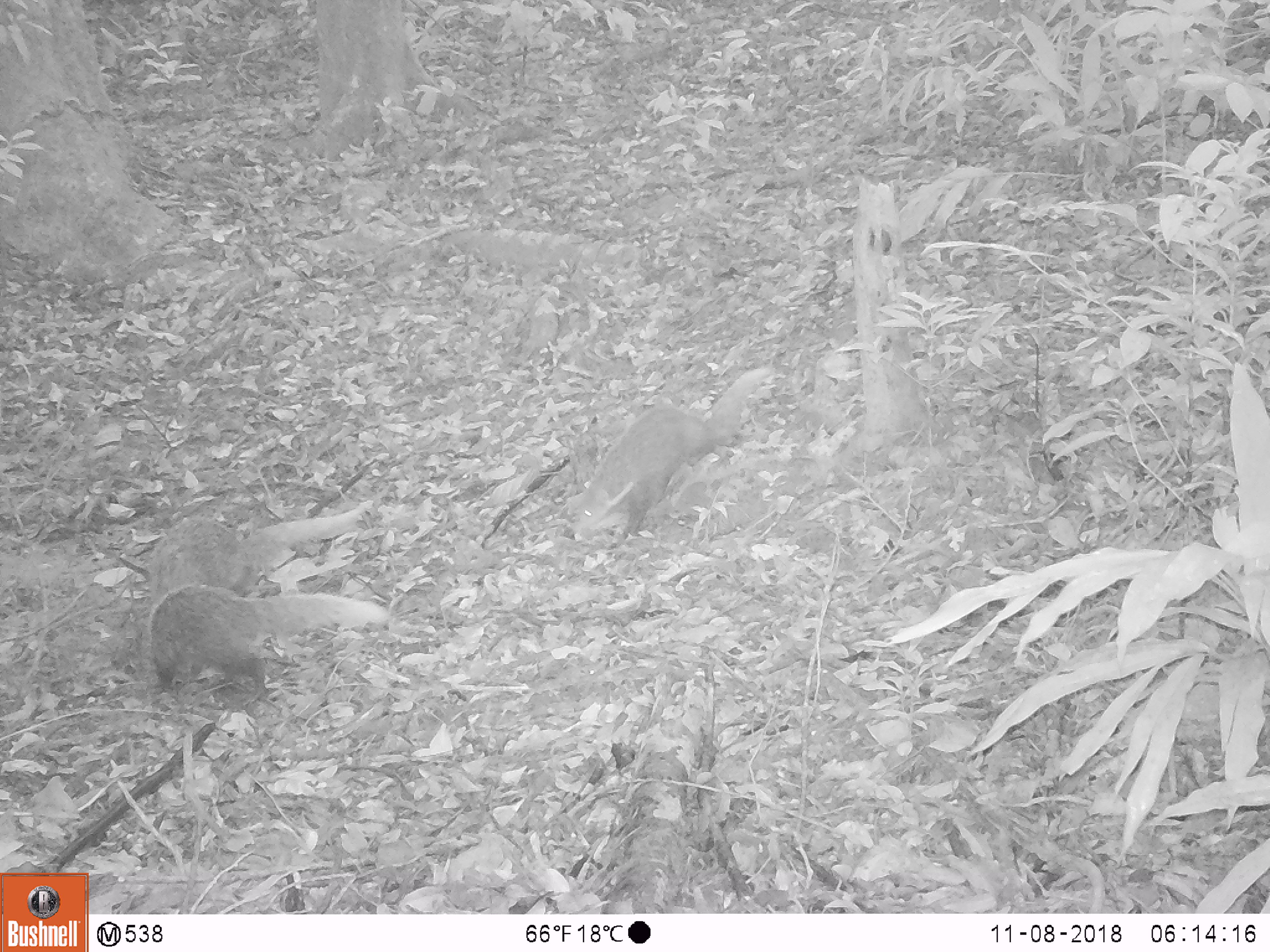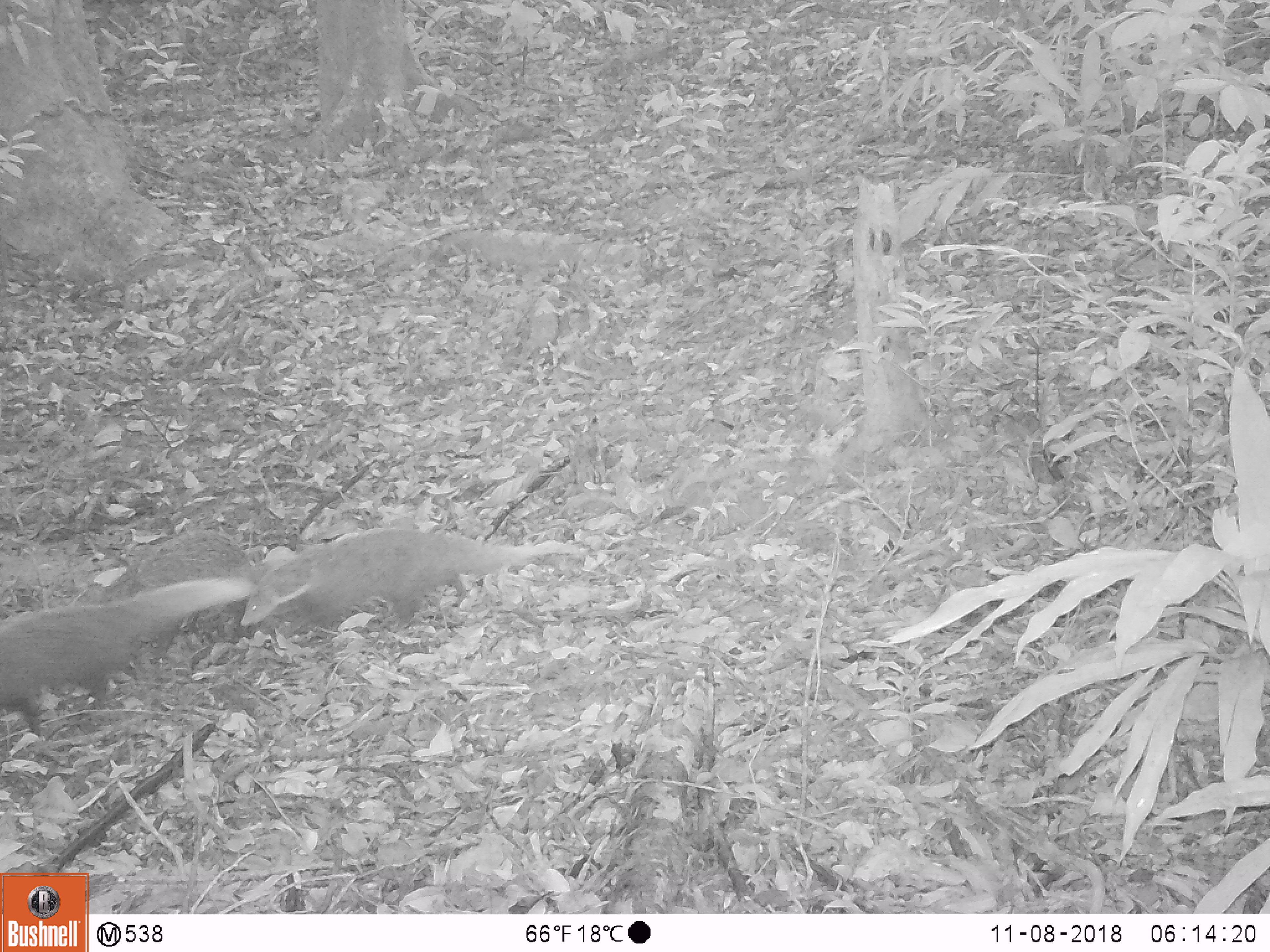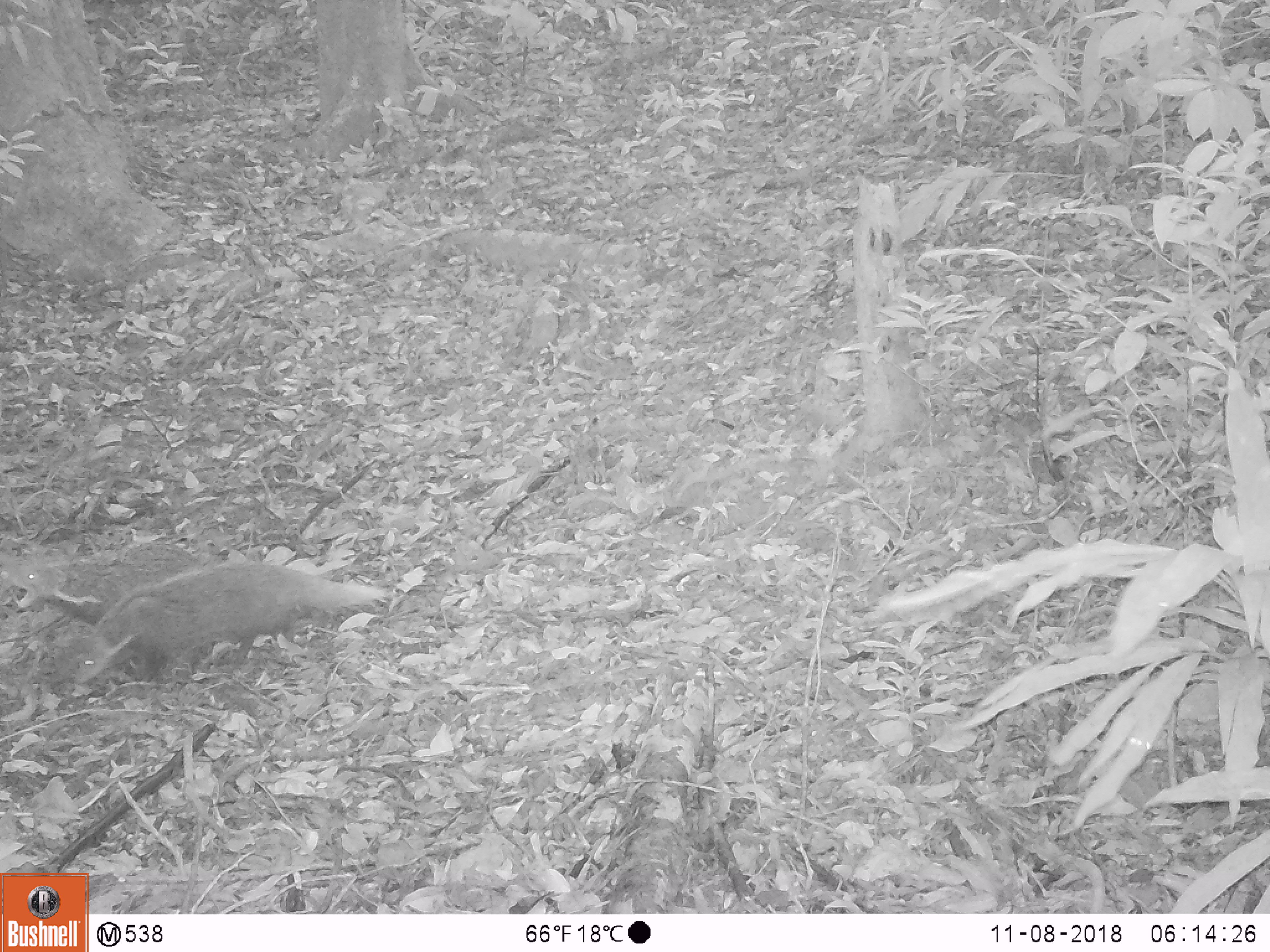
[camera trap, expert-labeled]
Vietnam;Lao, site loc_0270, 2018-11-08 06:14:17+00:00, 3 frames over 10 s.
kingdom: Animalia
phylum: Chordata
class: Mammalia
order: Carnivora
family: Herpestidae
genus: Urva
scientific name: Urva urva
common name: crab-eating mongoose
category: crab eating mongoose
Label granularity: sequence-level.